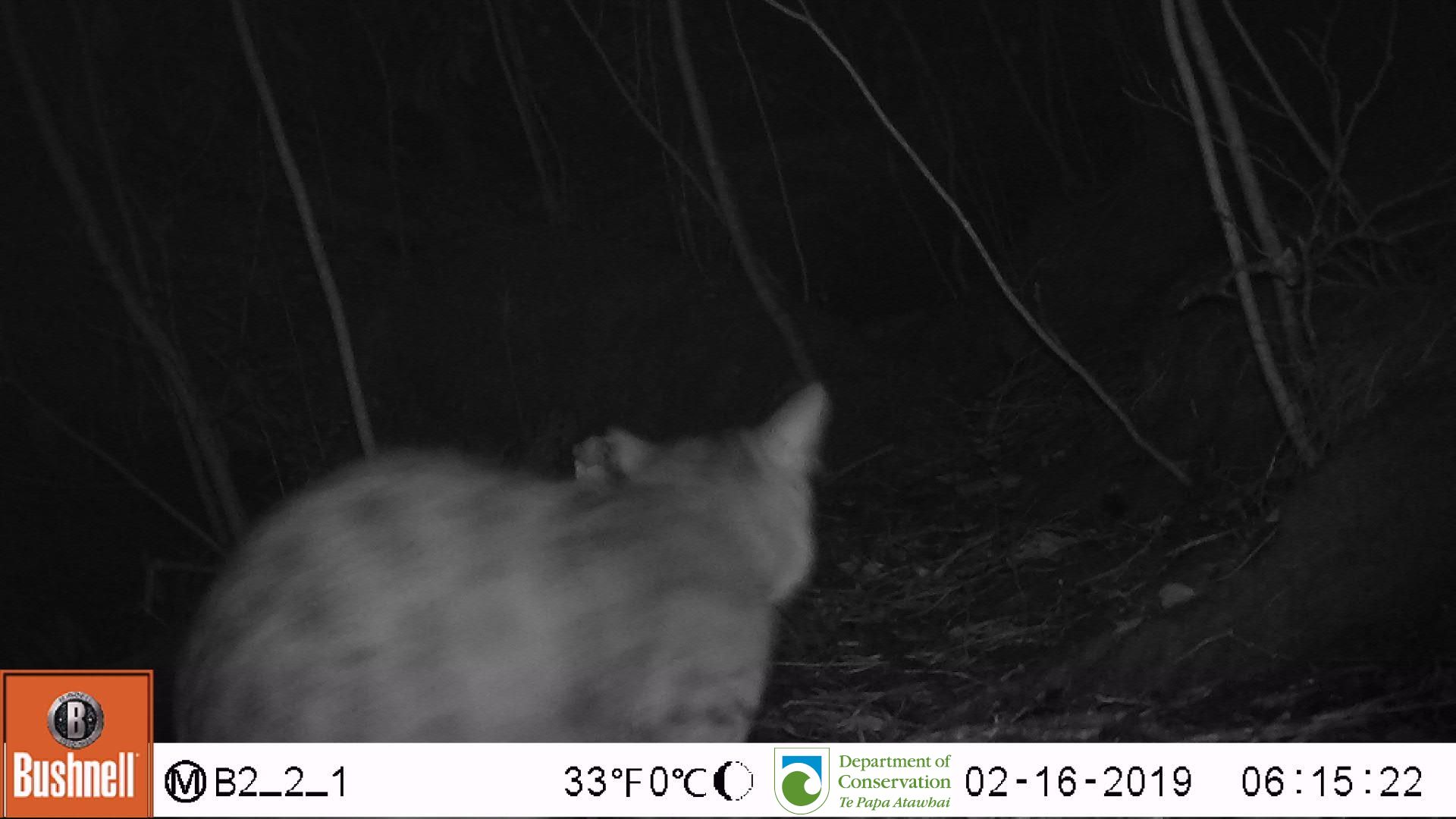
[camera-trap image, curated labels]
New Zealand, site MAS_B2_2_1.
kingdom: Animalia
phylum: Chordata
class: Mammalia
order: Carnivora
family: Felidae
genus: Felis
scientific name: Felis catus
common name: domestic cat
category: cat